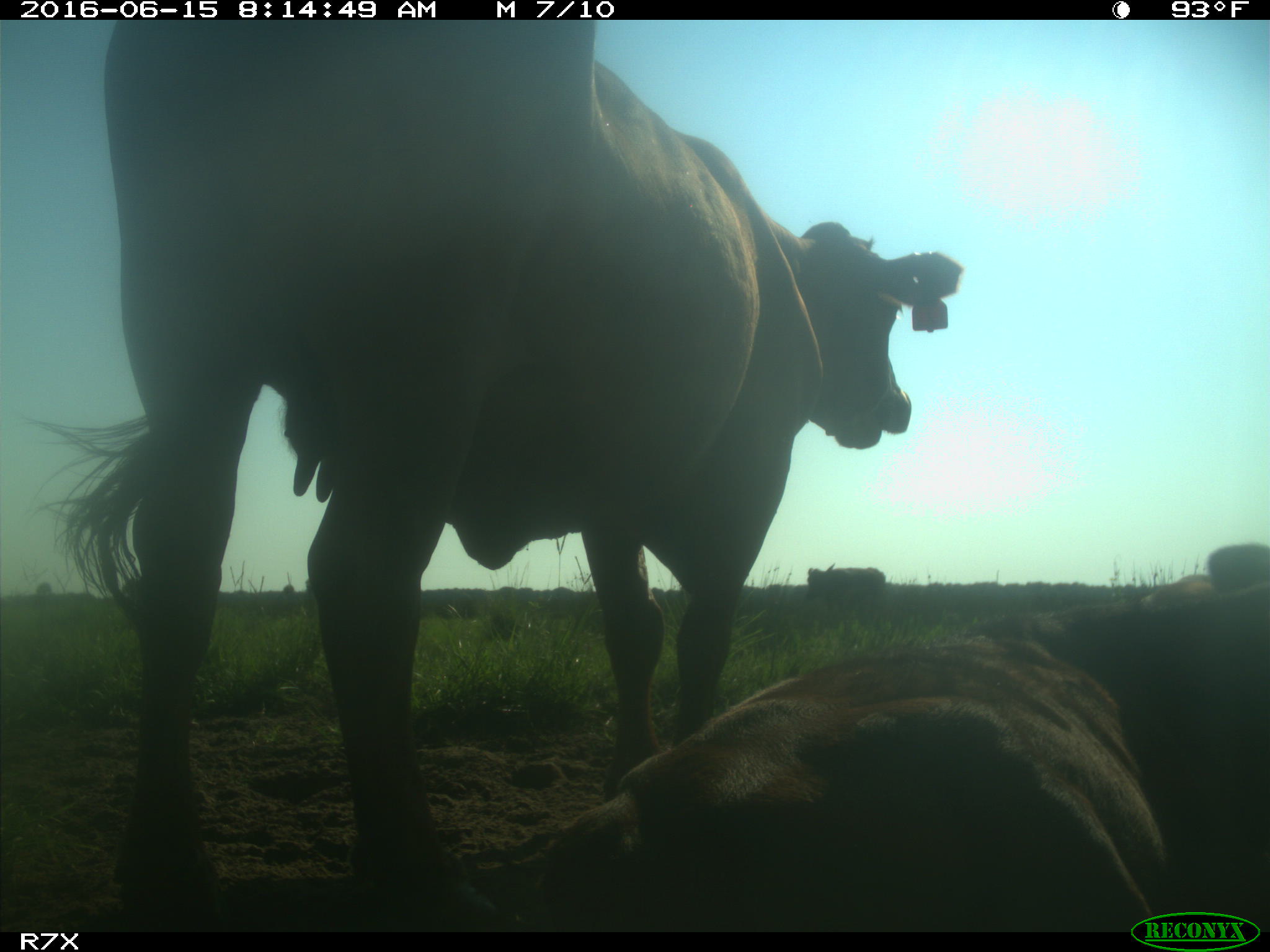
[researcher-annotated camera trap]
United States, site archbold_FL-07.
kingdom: Animalia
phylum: Chordata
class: Mammalia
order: Artiodactyla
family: Bovidae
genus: Bos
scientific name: Bos taurus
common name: domestic cow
Bos taurus (domestic cow).